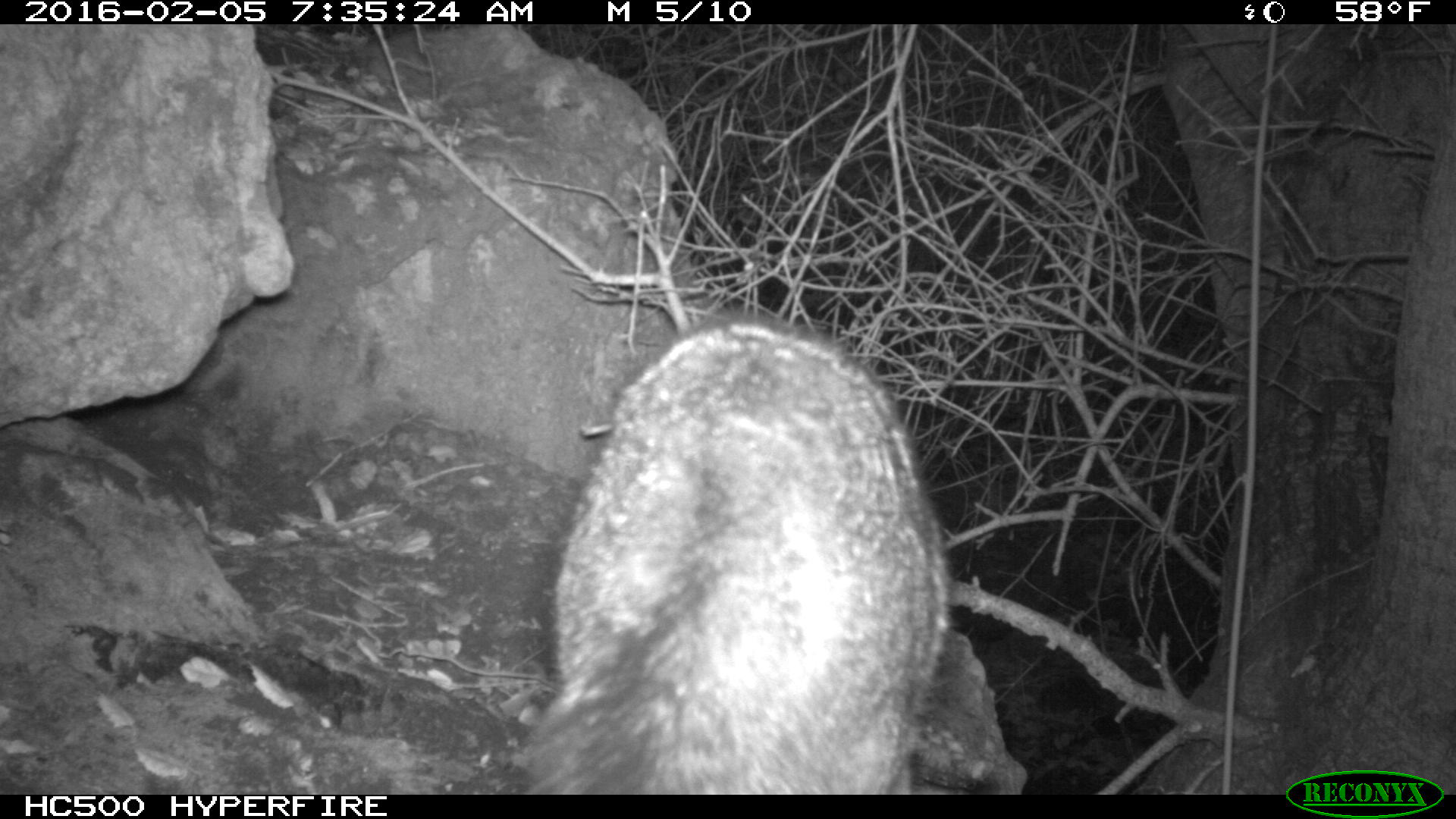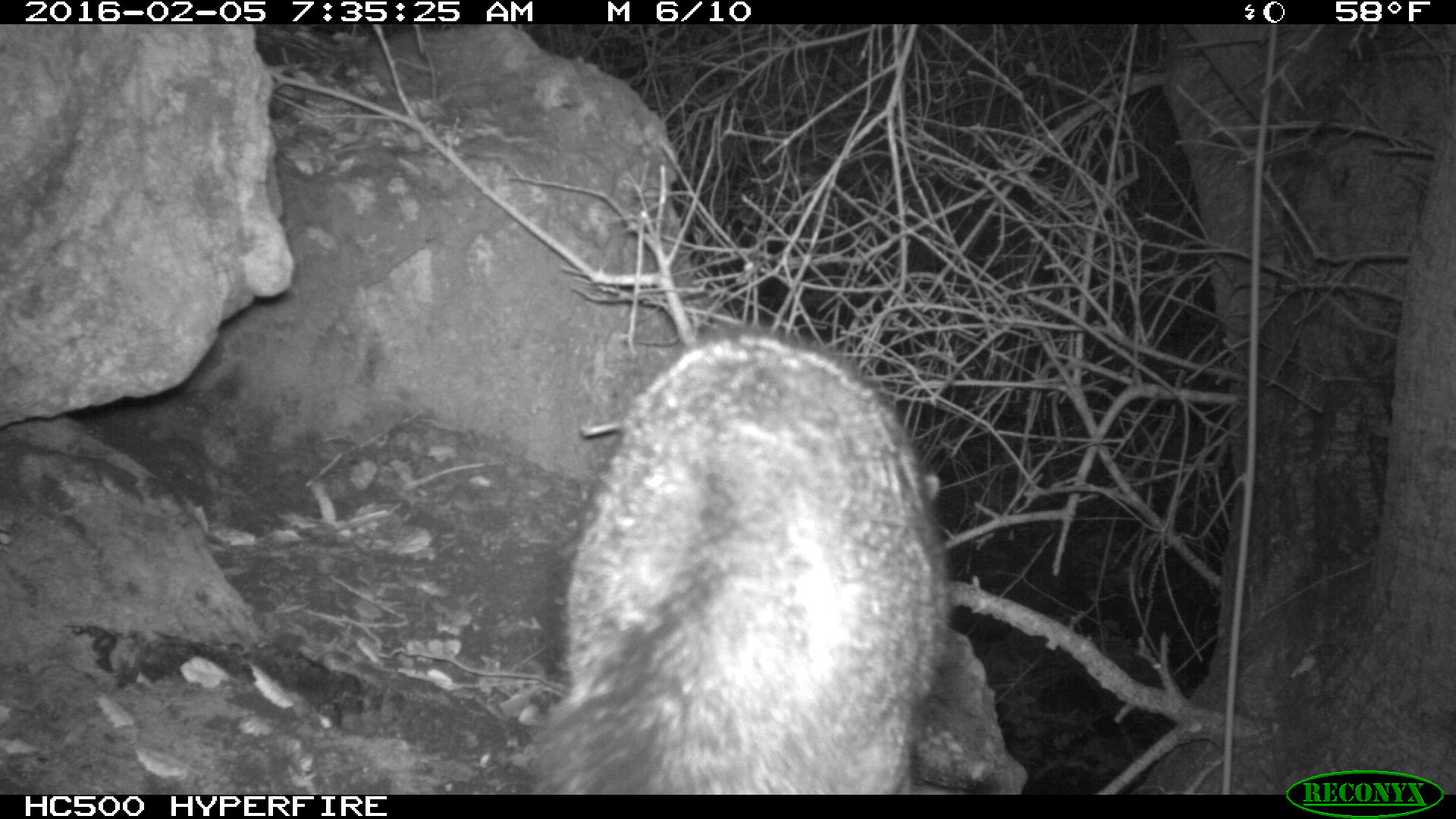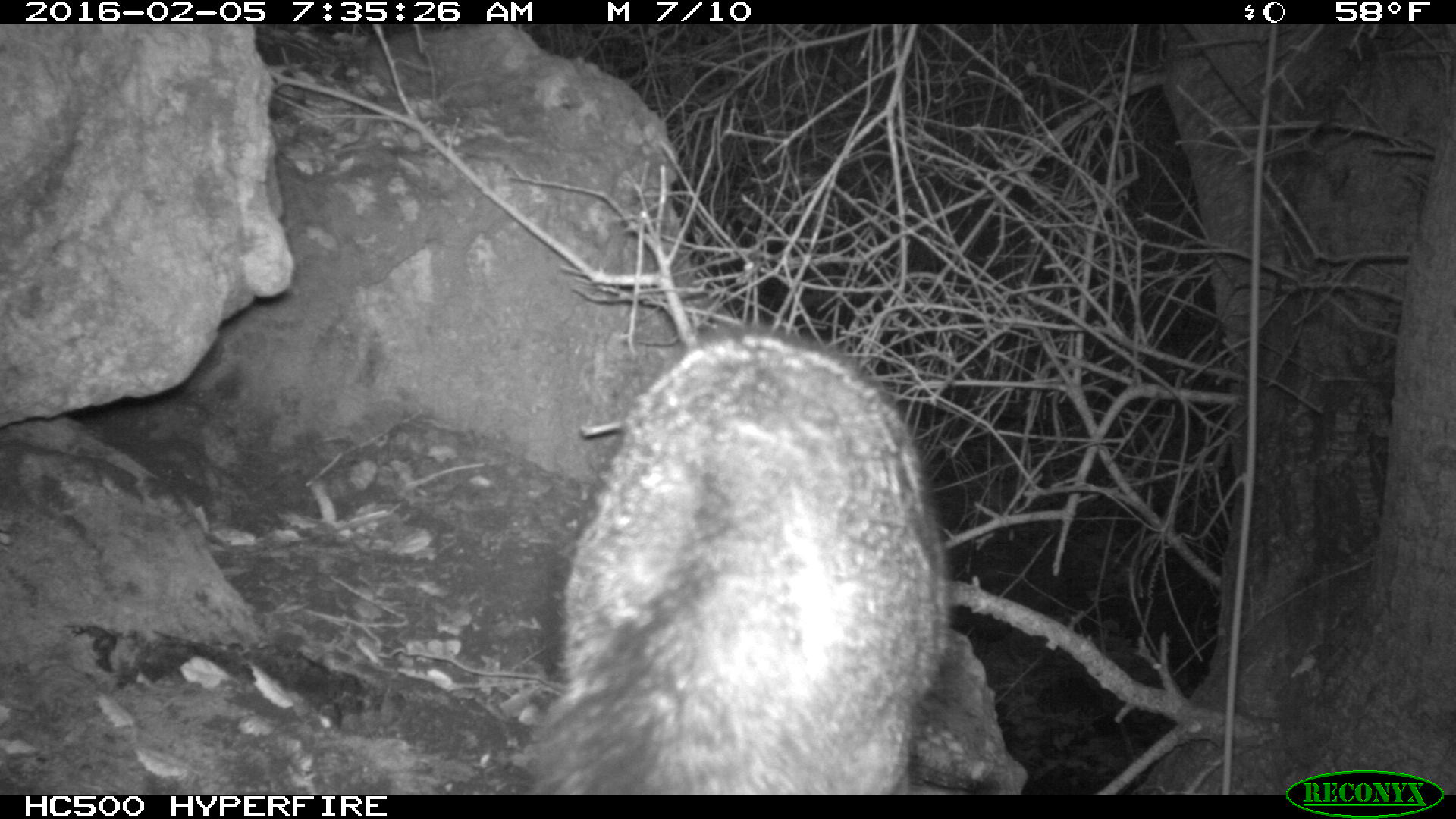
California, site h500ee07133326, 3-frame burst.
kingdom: Animalia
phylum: Chordata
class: Mammalia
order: Carnivora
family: Canidae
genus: Urocyon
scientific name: Urocyon littoralis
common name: island fox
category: fox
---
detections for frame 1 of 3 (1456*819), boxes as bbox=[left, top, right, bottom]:
fox: bbox=[526, 312, 951, 795]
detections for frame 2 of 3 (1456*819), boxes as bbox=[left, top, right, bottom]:
fox: bbox=[526, 327, 951, 795]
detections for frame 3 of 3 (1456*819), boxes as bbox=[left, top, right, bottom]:
fox: bbox=[526, 327, 951, 795]